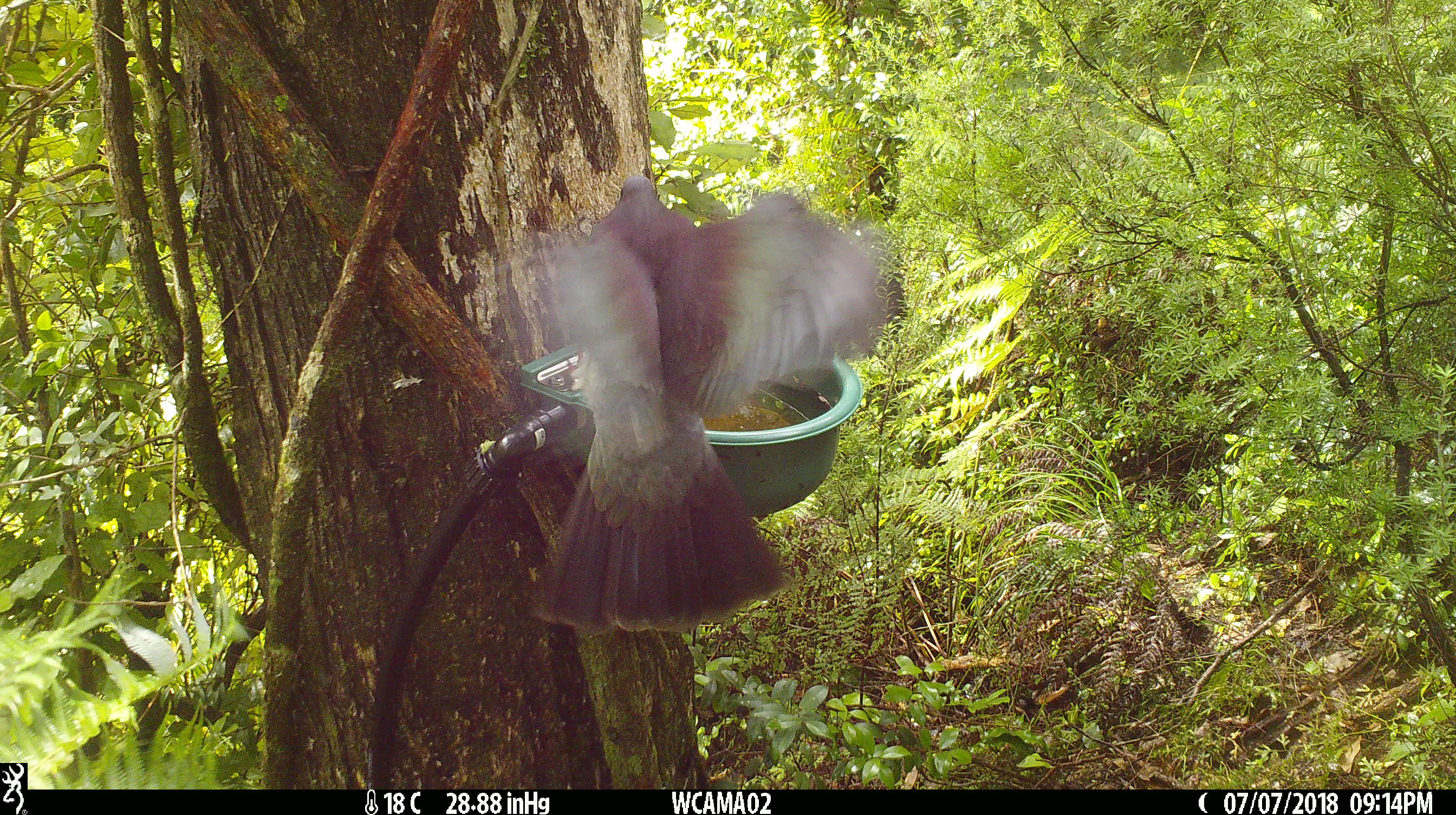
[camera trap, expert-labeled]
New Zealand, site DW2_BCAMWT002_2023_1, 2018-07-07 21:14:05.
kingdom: Animalia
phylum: Chordata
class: Aves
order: Columbiformes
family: Columbidae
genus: Hemiphaga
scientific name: Hemiphaga novaeseelandiae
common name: new zealand pigeon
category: kereru